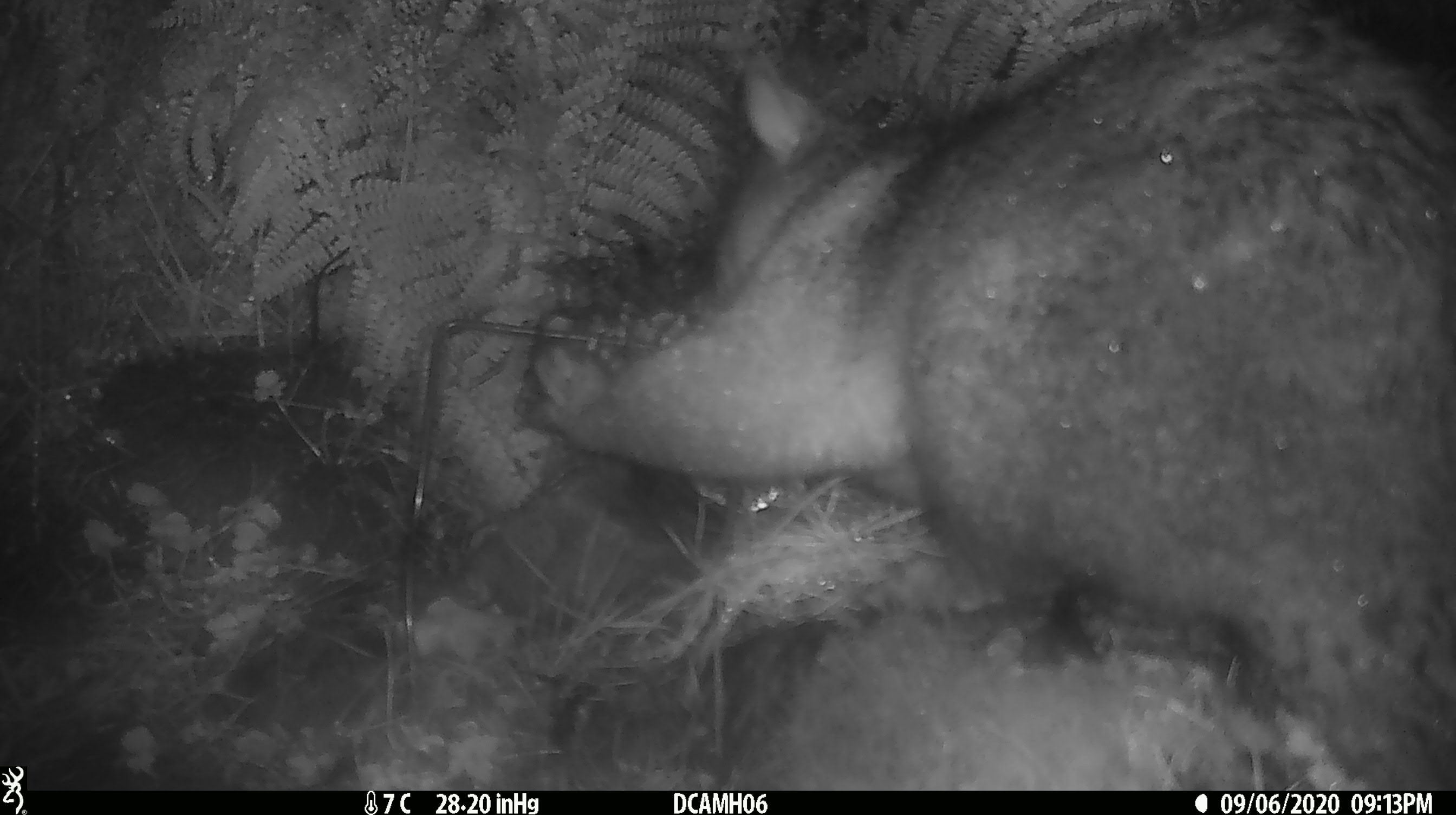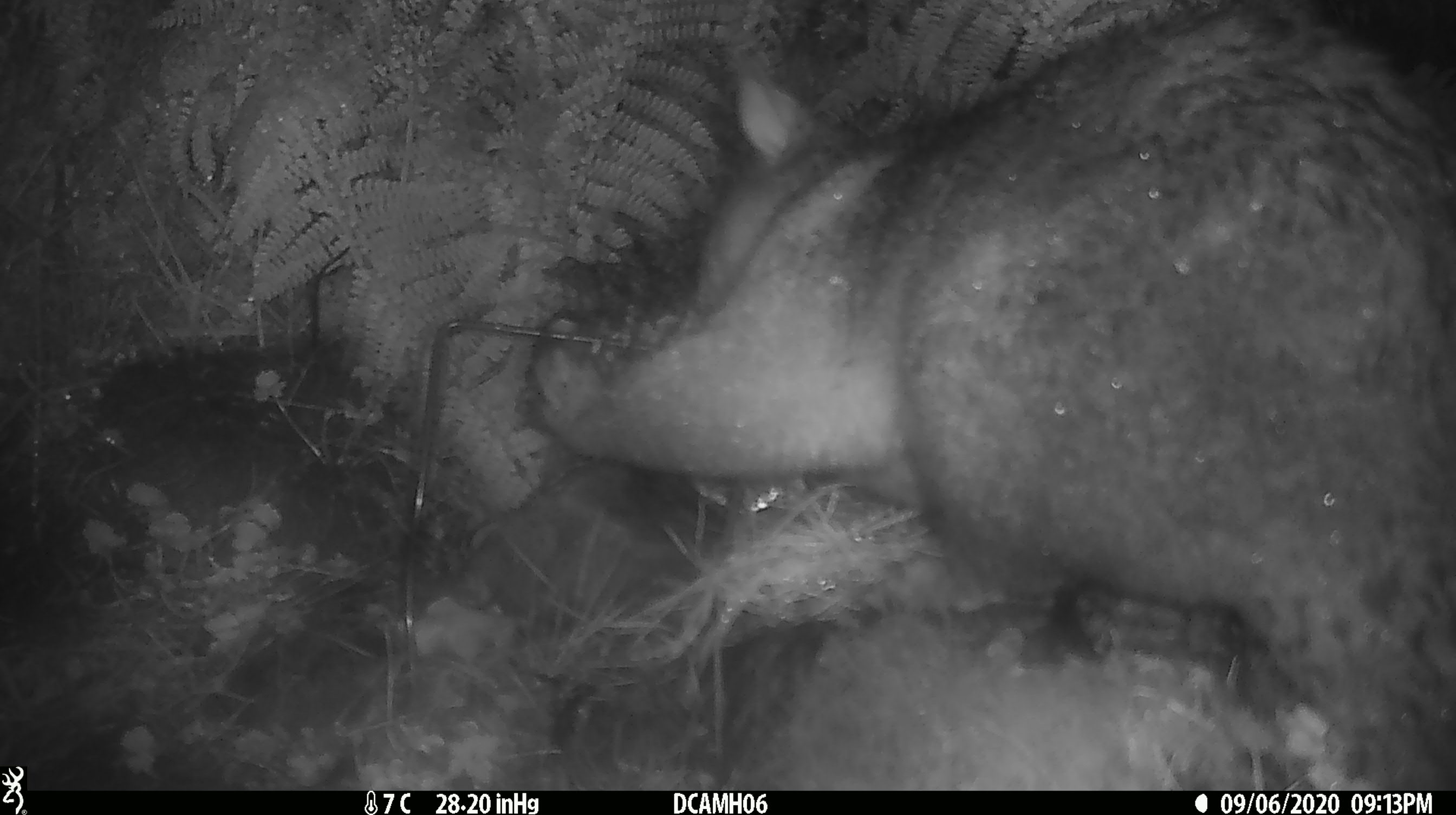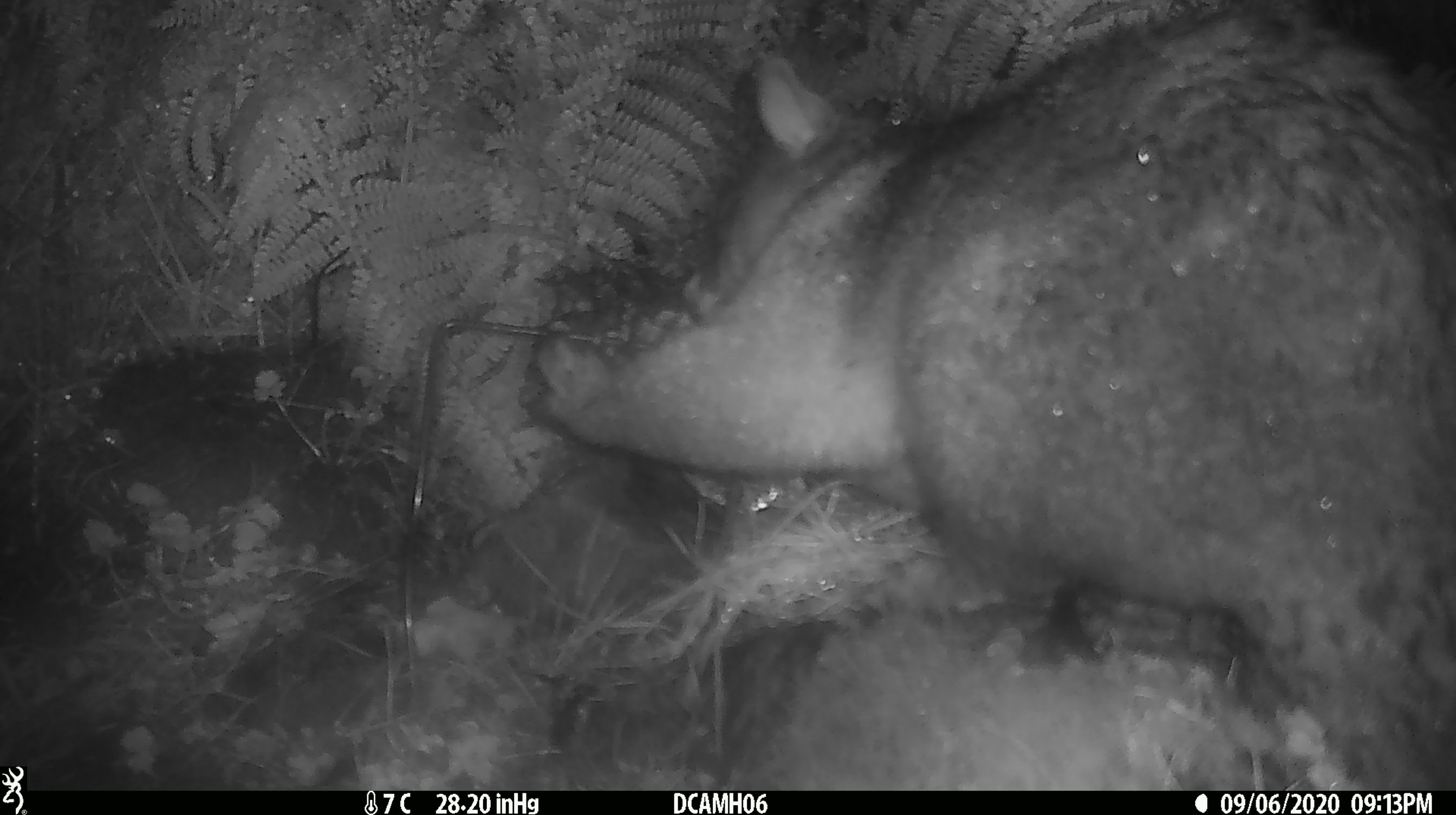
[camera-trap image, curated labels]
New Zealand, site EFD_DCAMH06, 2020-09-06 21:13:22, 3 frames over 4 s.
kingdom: Animalia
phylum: Chordata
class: Mammalia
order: Diprotodontia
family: Phalangeridae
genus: Trichosurus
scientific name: Trichosurus vulpecula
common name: common brushtail possum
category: possum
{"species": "possum (common brushtail possum) (Trichosurus vulpecula)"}